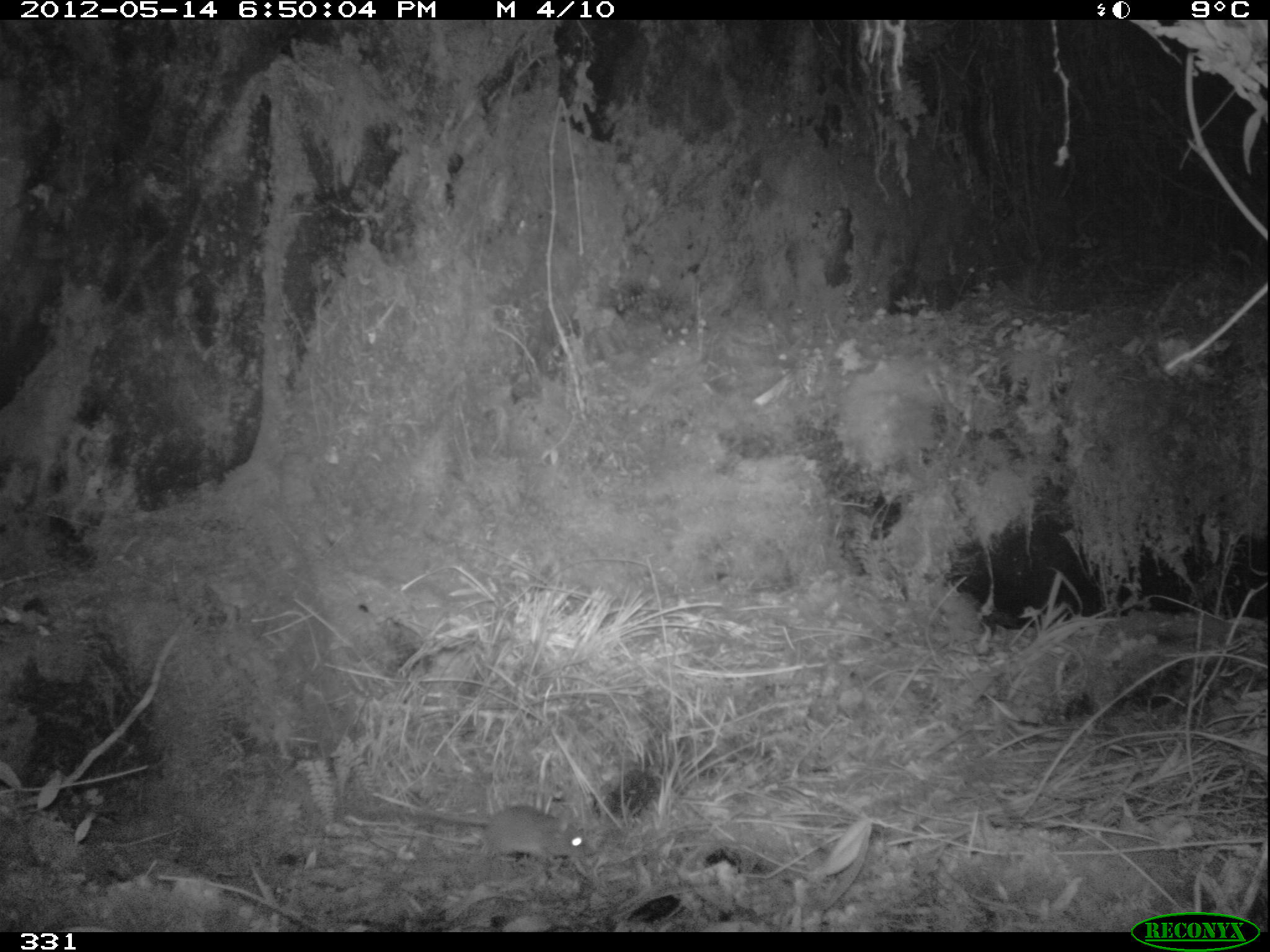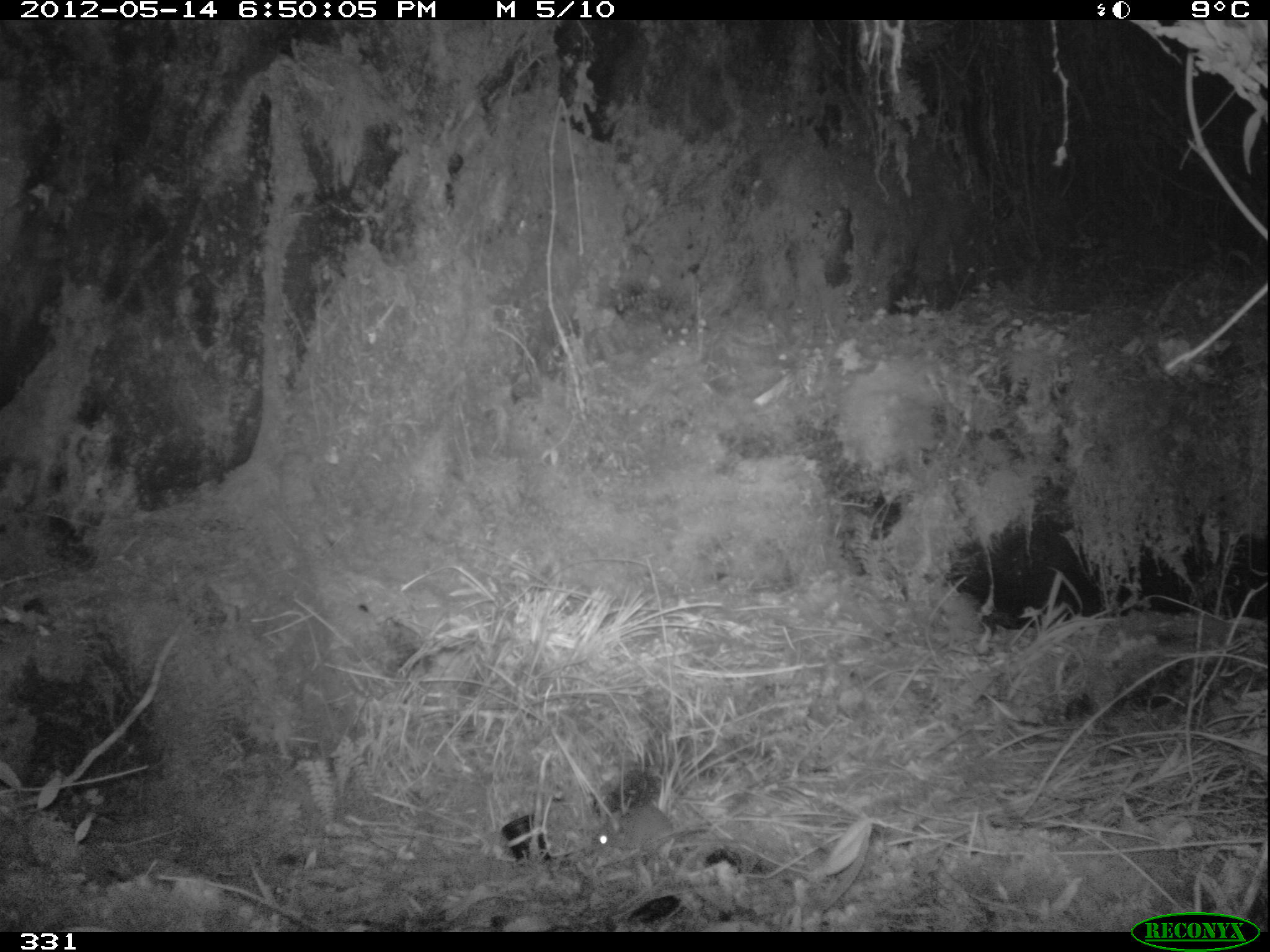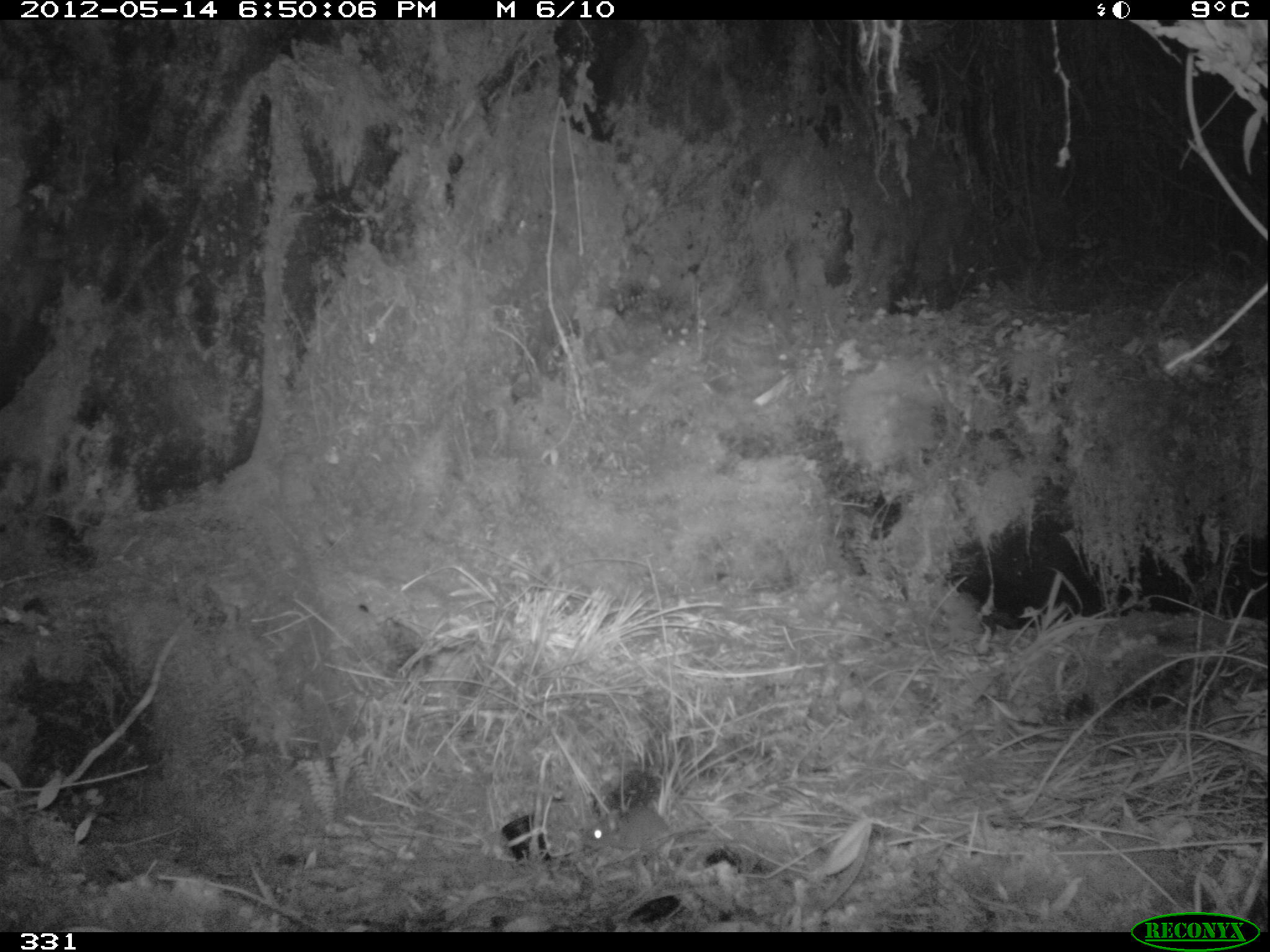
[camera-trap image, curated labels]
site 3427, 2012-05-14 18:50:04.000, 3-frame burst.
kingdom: Animalia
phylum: Chordata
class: Mammalia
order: Rodentia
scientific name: Rodentia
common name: rodents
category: unknown rodent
Unknown rodent (rodents) (Rodentia).